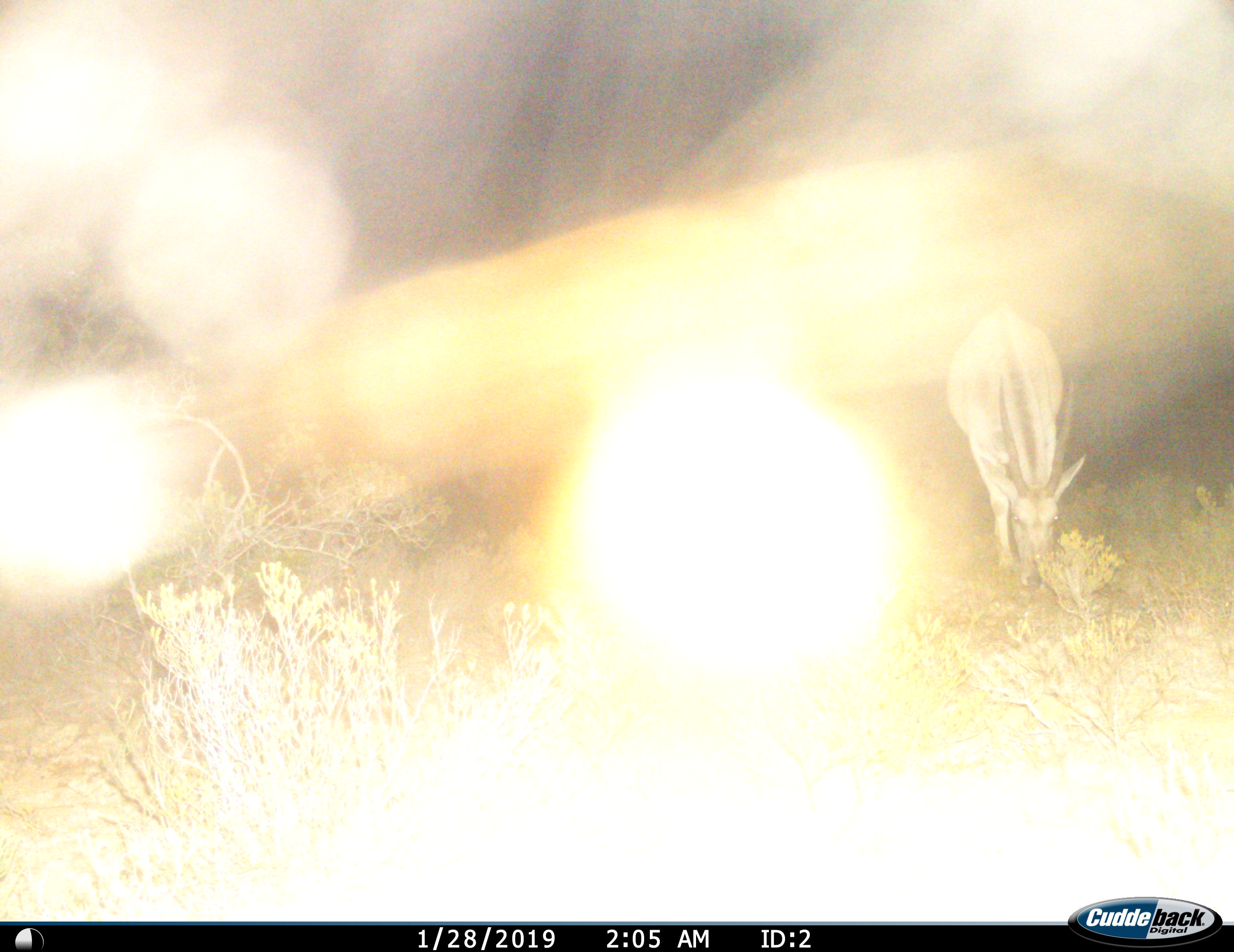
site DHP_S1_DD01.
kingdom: Animalia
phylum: Chordata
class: Mammalia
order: Artiodactyla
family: Bovidae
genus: Tragelaphus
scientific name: Tragelaphus oryx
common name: eland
Eland (Tragelaphus oryx), count 1. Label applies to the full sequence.